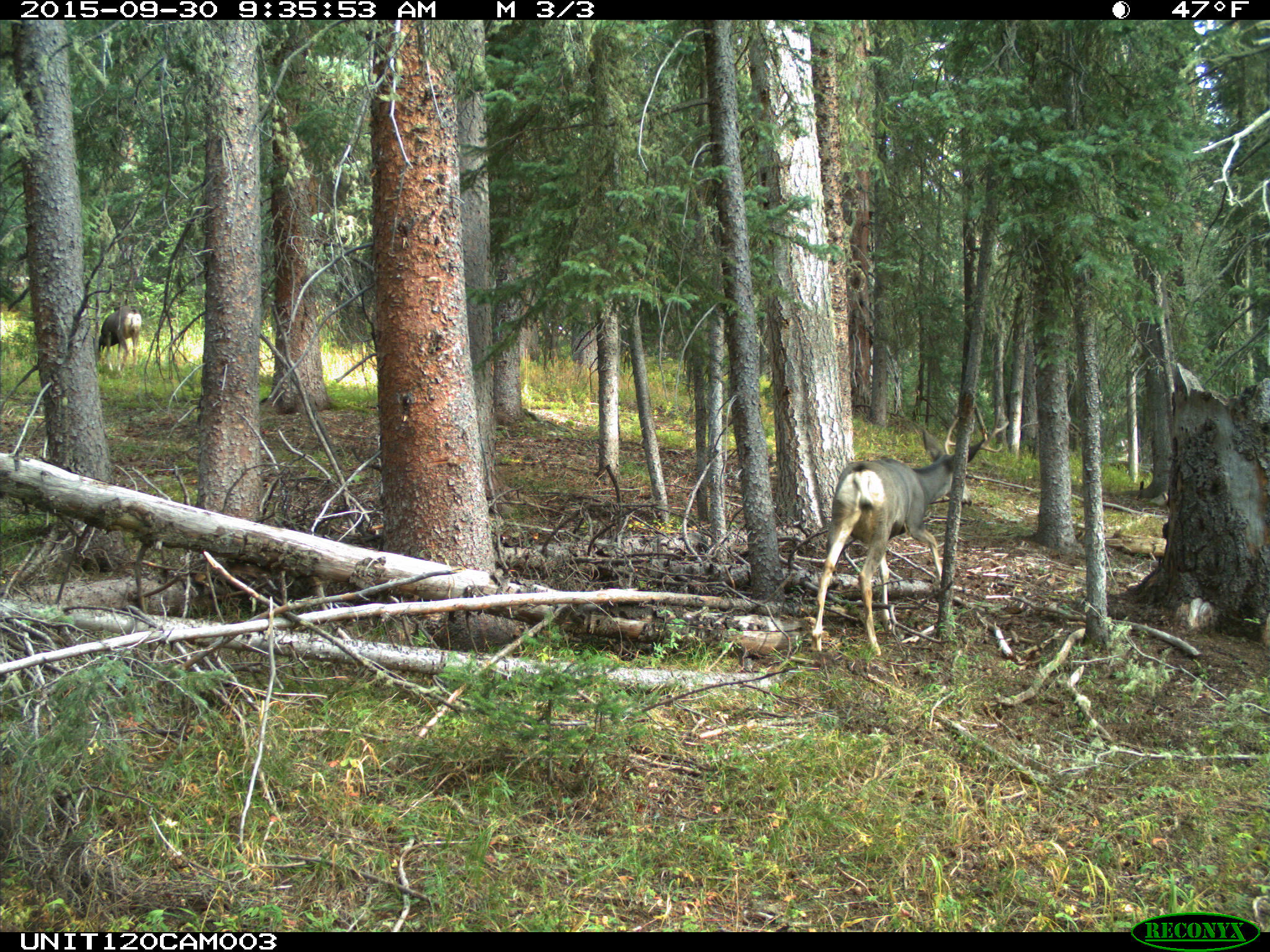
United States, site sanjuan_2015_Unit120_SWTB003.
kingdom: Animalia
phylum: Chordata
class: Mammalia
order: Artiodactyla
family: Cervidae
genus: Odocoileus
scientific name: Odocoileus hemionus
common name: mule deer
Odocoileus hemionus (mule deer).